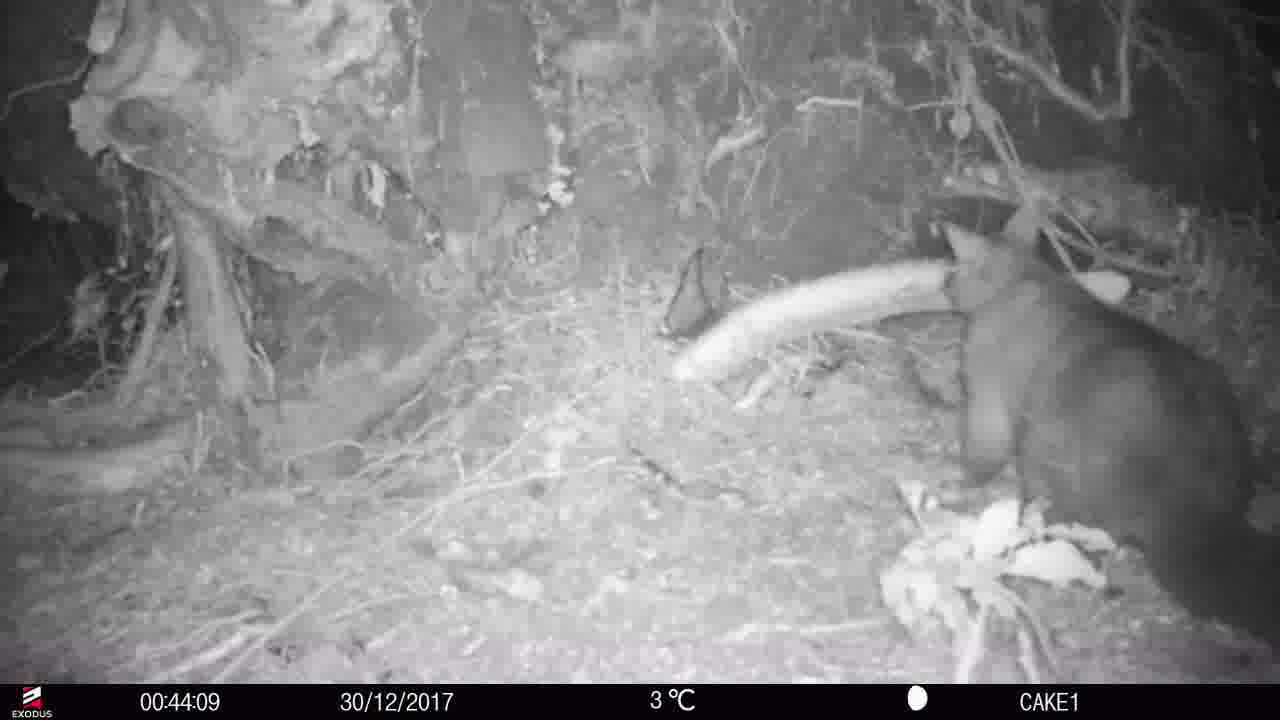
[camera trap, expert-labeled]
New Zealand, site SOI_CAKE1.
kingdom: Animalia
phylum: Chordata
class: Mammalia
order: Diprotodontia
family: Phalangeridae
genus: Trichosurus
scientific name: Trichosurus vulpecula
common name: common brushtail possum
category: possum